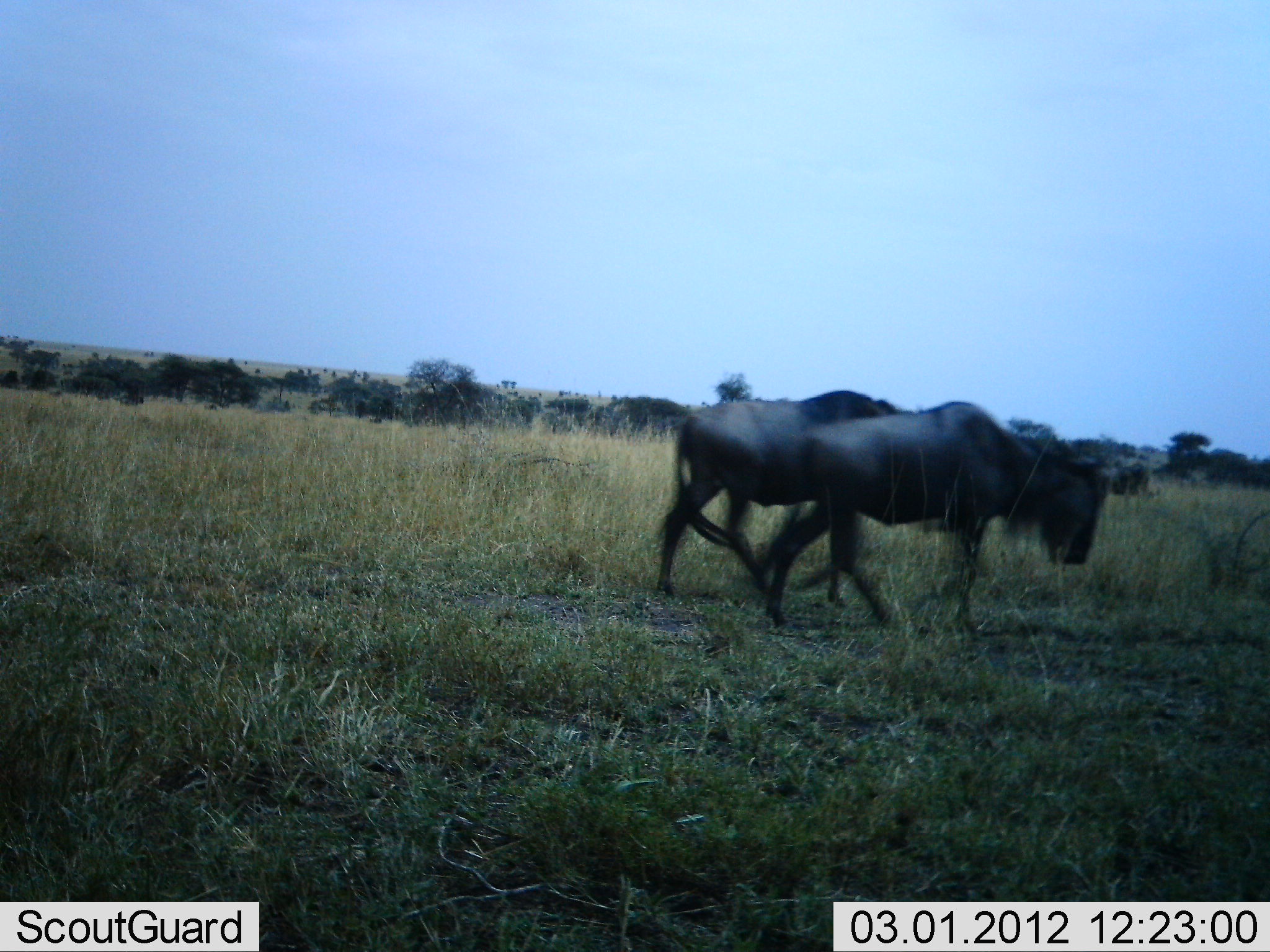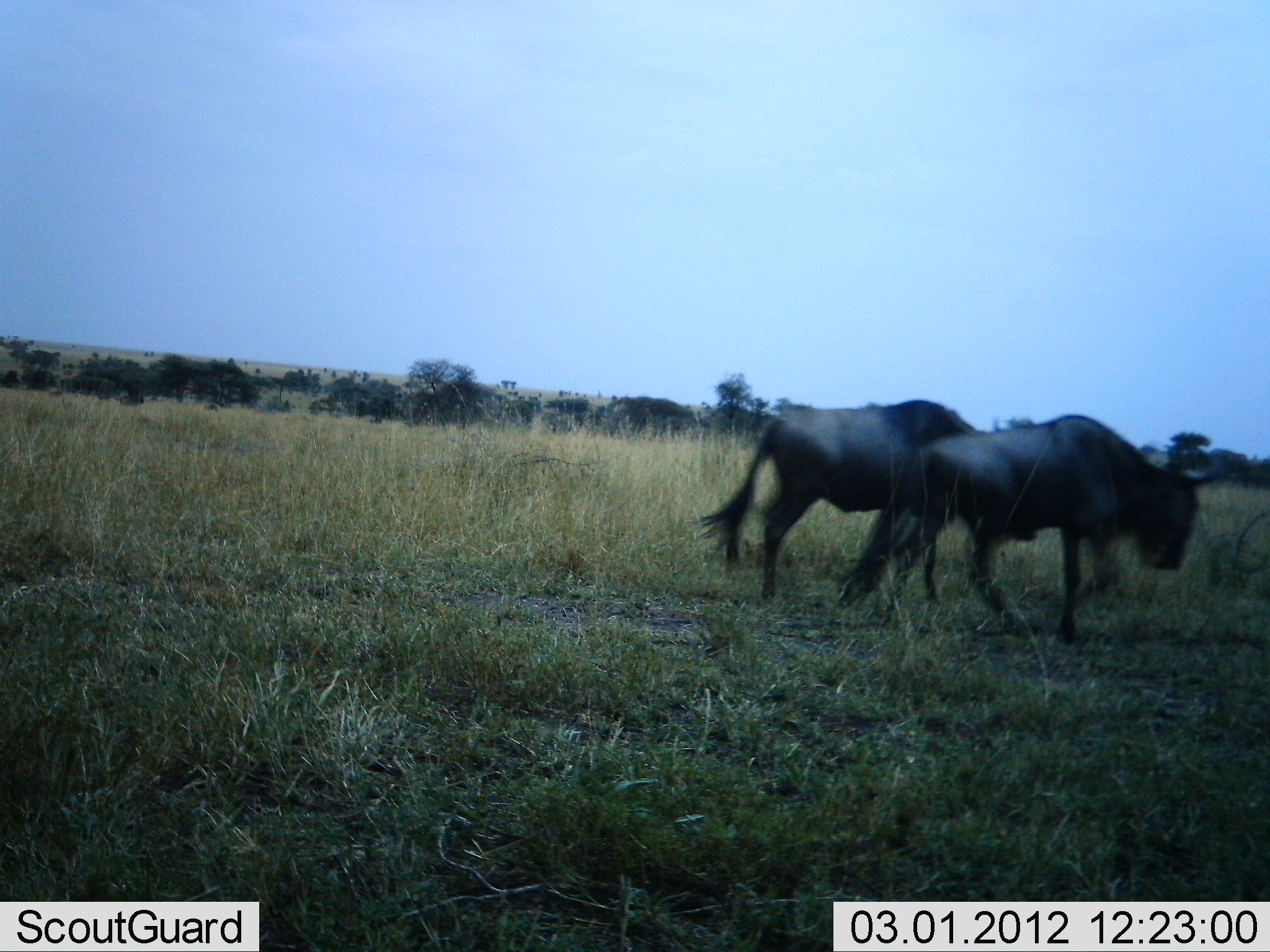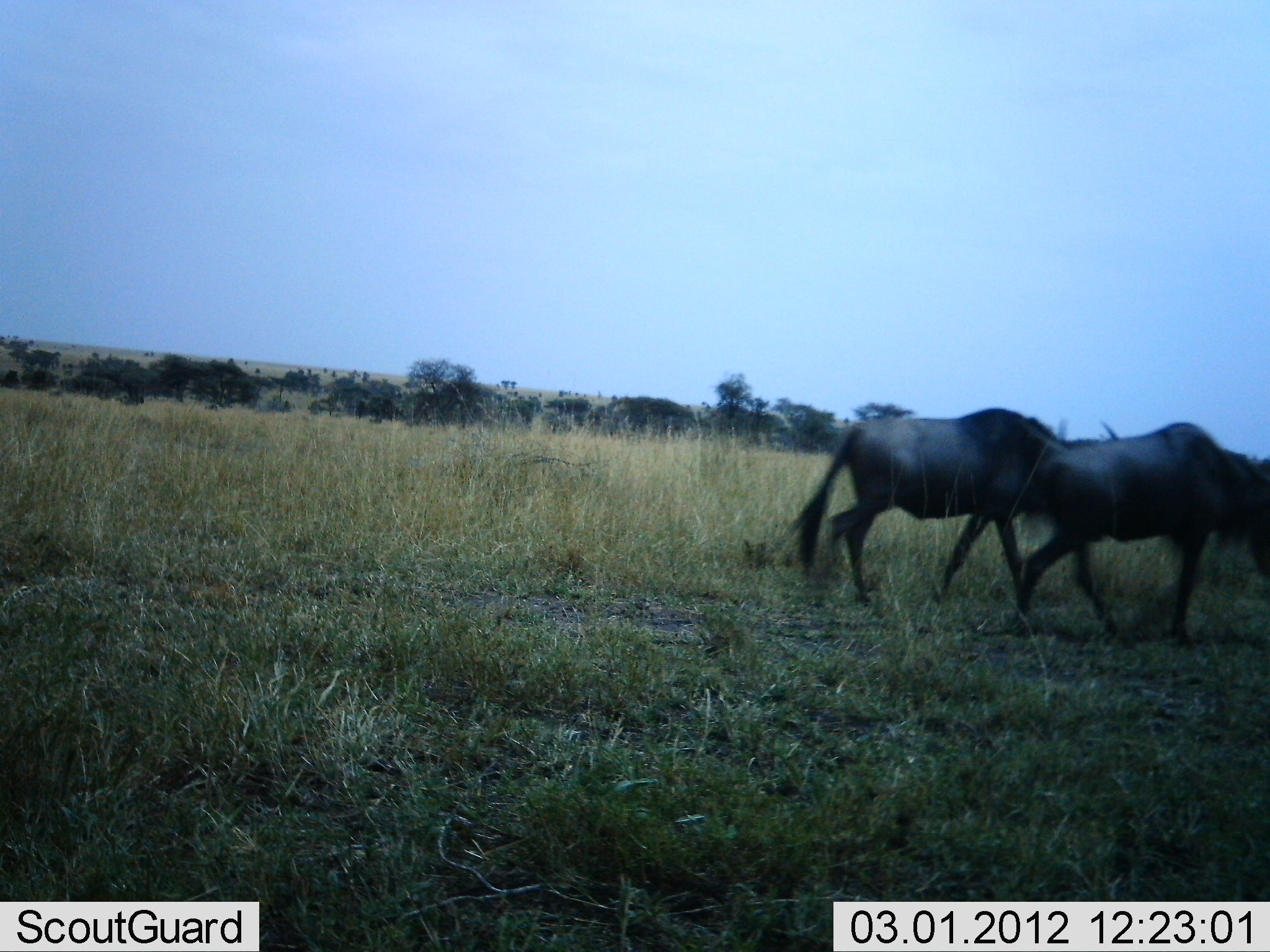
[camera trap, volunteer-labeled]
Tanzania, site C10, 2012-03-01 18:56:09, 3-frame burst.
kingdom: Animalia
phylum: Chordata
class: Mammalia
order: Artiodactyla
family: Bovidae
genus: Connochaetes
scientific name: Connochaetes taurinus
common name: blue wildebeest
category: wildebeest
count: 2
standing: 0%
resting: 0%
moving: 100%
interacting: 4%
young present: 0%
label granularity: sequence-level